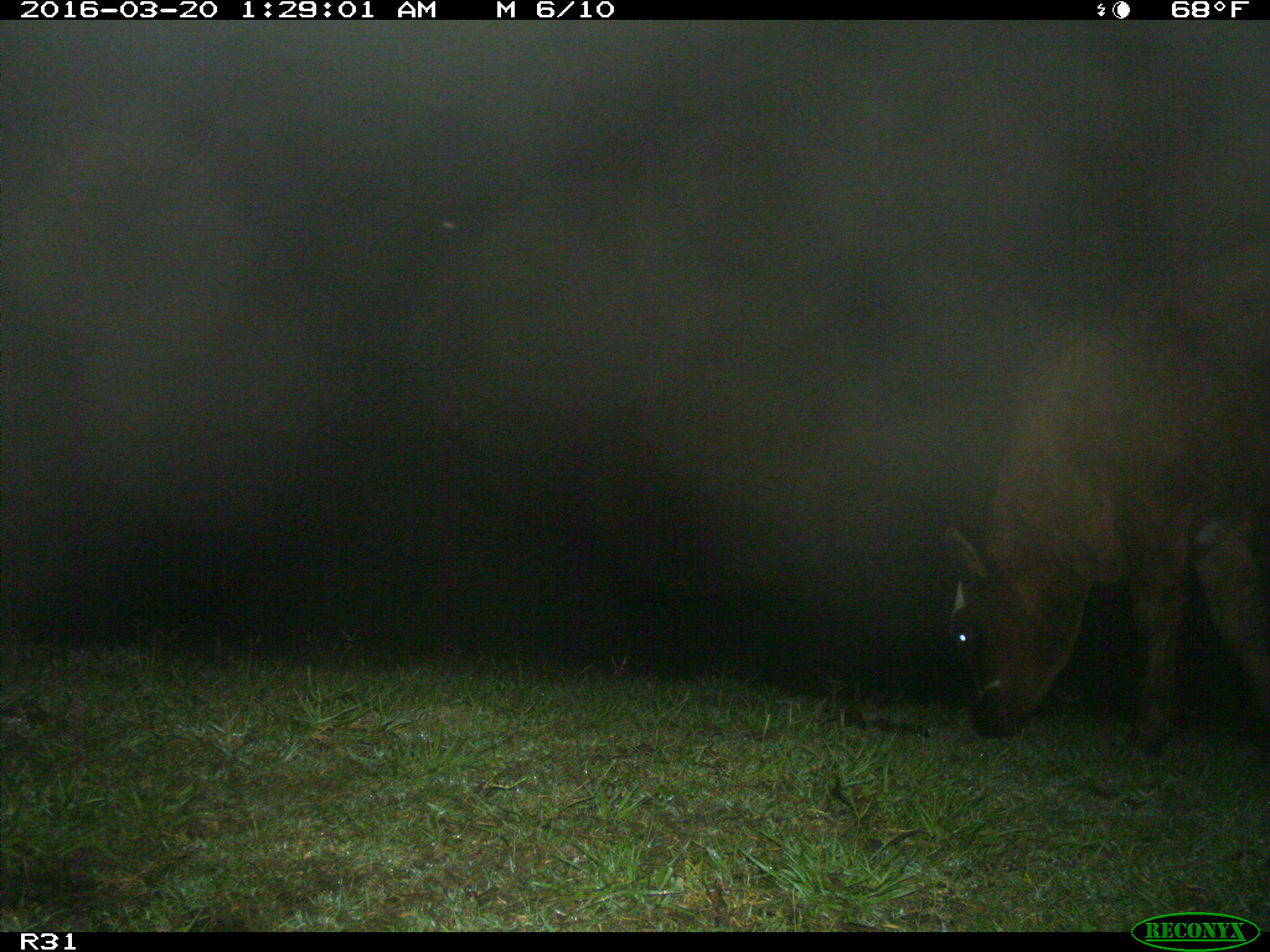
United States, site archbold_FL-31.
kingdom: Animalia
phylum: Chordata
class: Mammalia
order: Artiodactyla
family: Bovidae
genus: Bos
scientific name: Bos taurus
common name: domestic cow